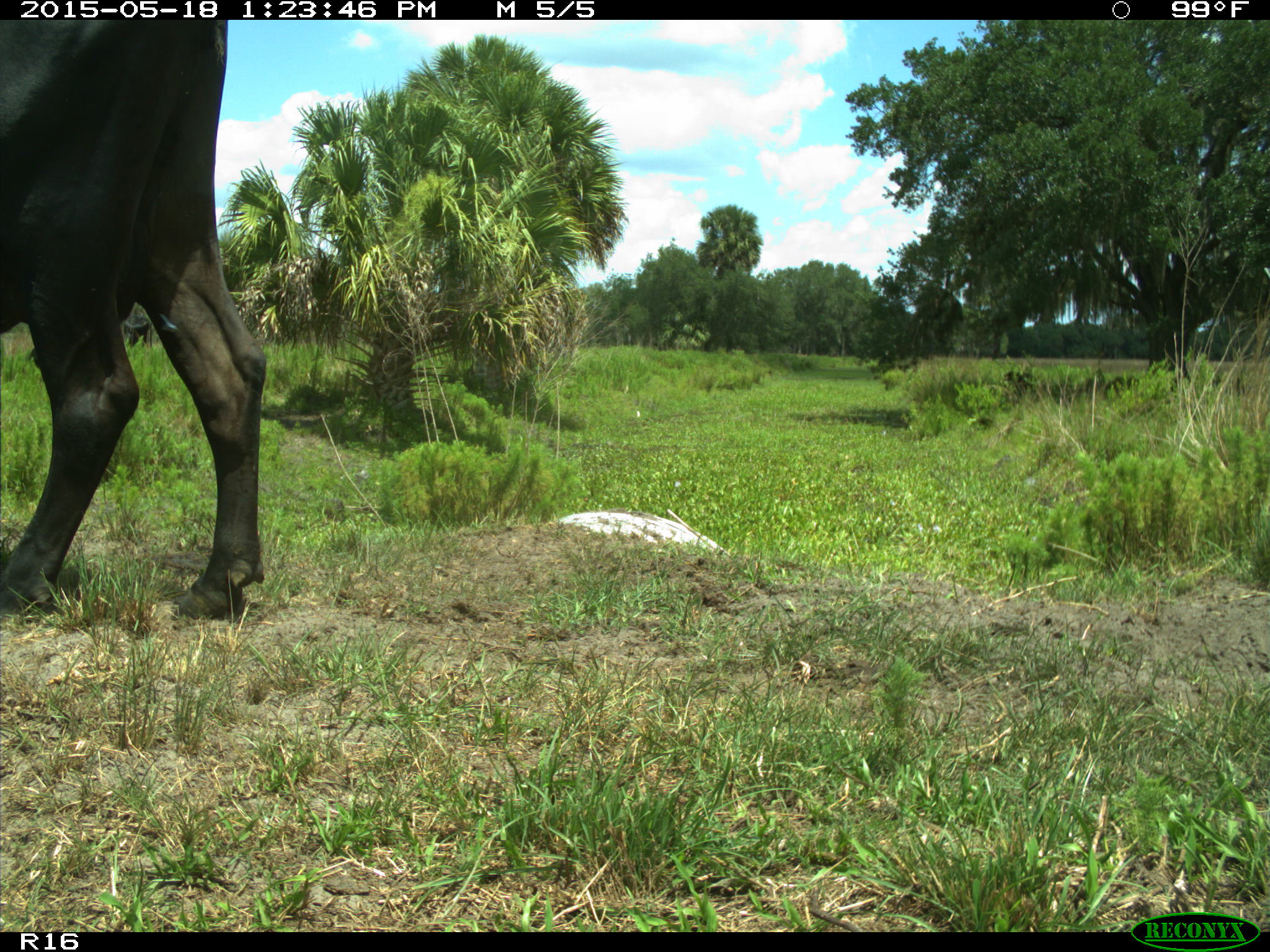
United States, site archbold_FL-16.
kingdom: Animalia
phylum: Chordata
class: Mammalia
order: Artiodactyla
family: Bovidae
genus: Bos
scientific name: Bos taurus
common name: domestic cow